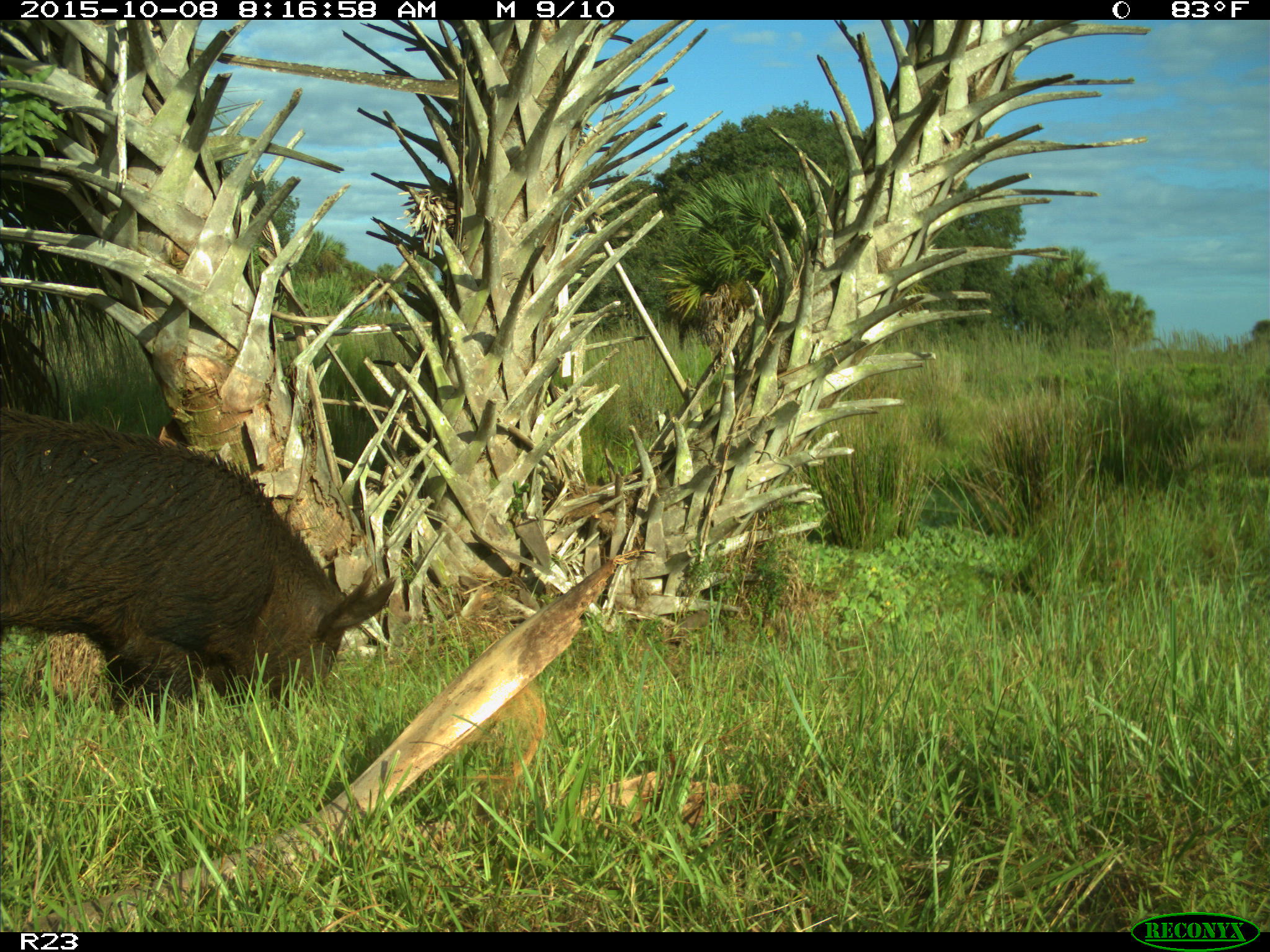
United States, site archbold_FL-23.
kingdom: Animalia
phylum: Chordata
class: Mammalia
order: Artiodactyla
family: Suidae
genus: Sus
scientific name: Sus scrofa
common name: wild boar